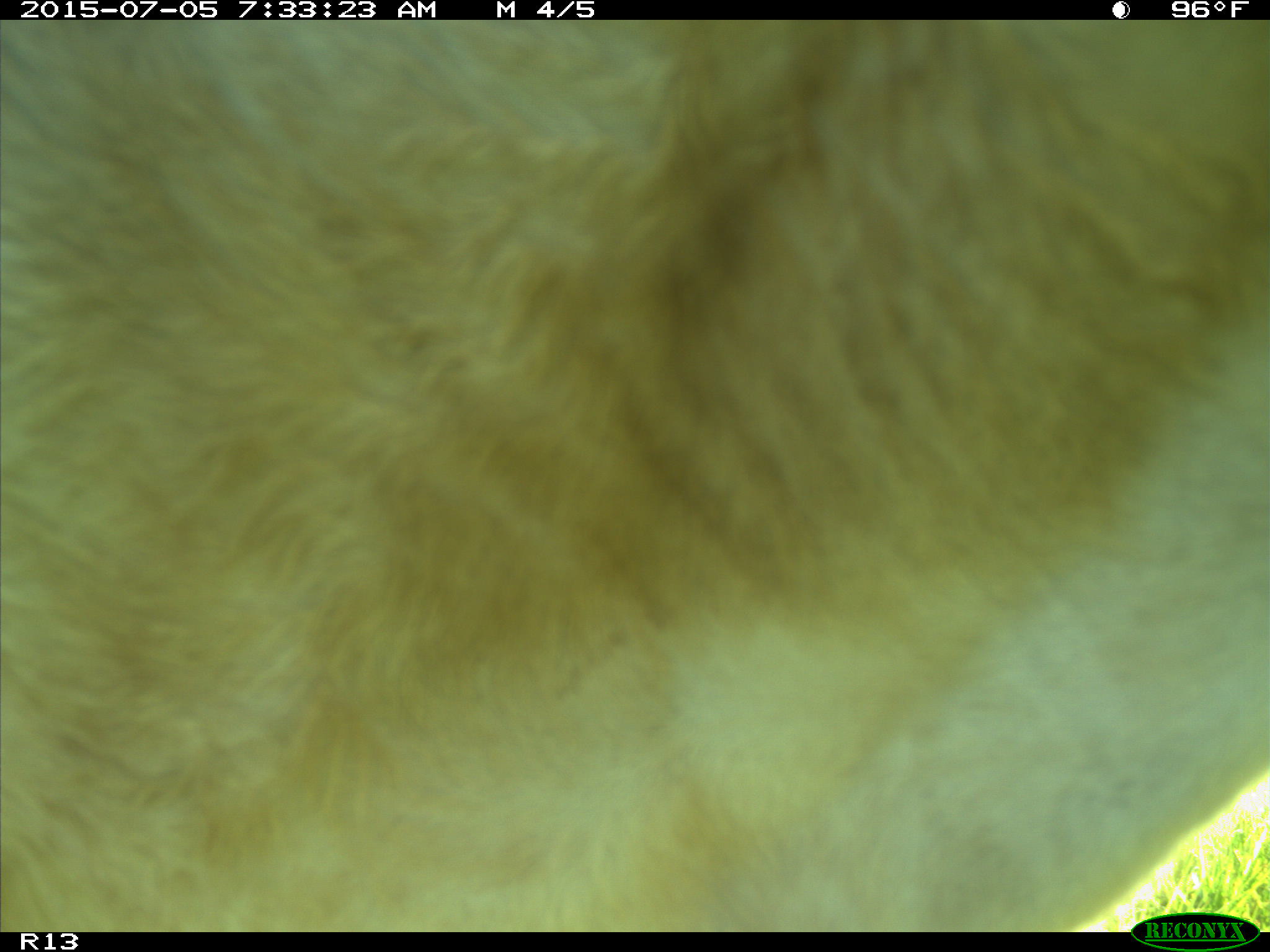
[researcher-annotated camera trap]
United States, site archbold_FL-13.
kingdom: Animalia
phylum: Chordata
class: Mammalia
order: Artiodactyla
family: Bovidae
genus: Bos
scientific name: Bos taurus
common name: domestic cow